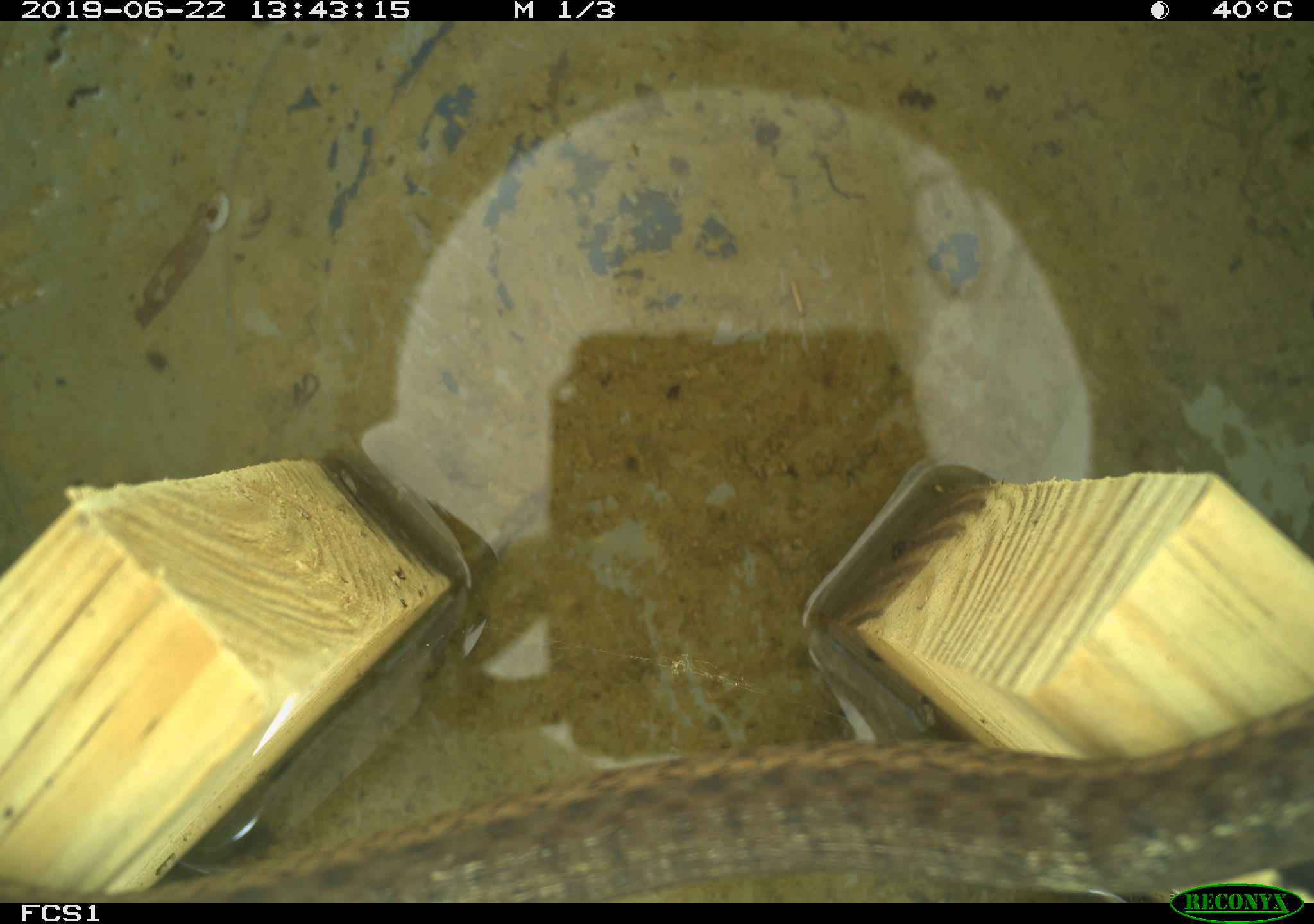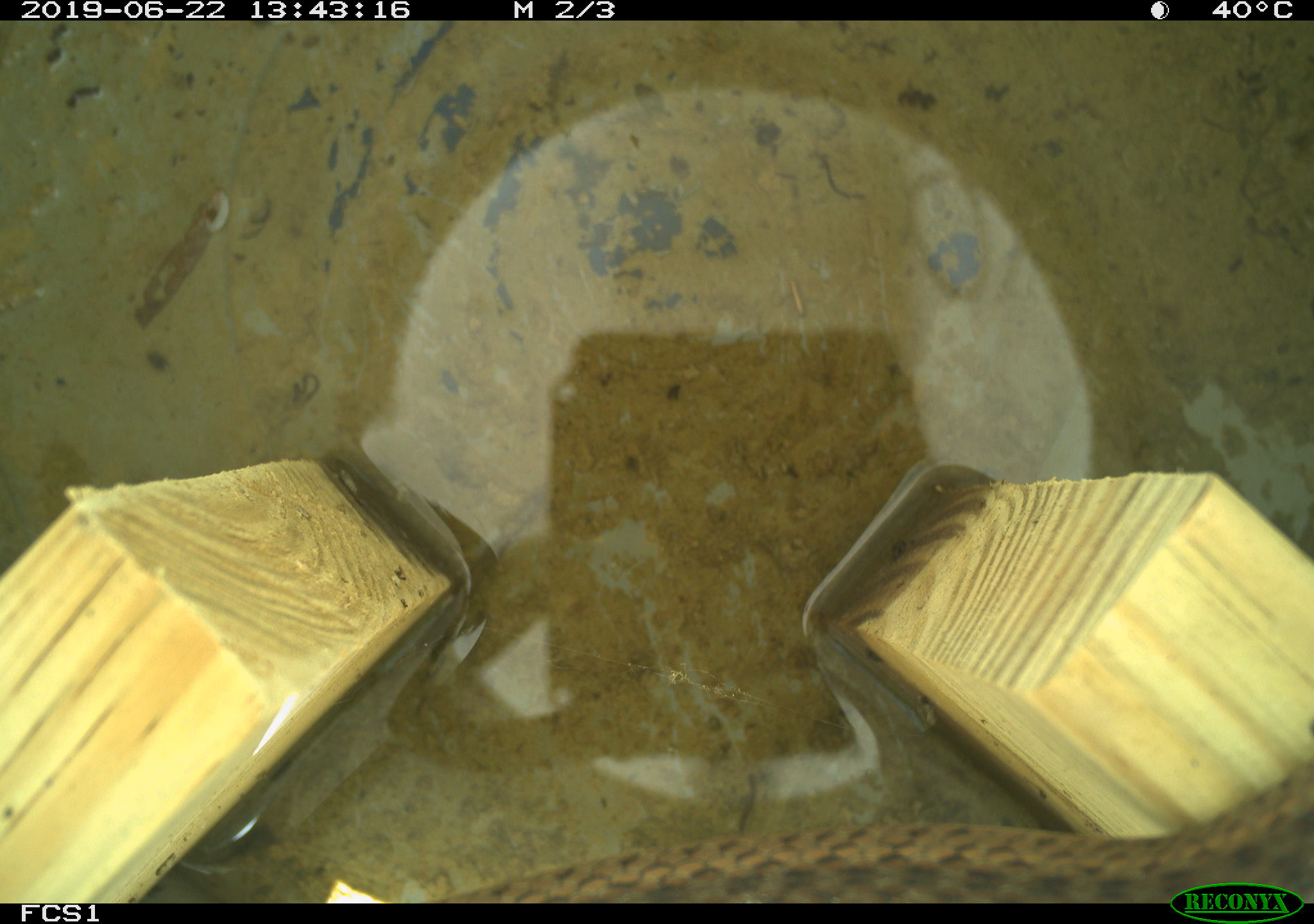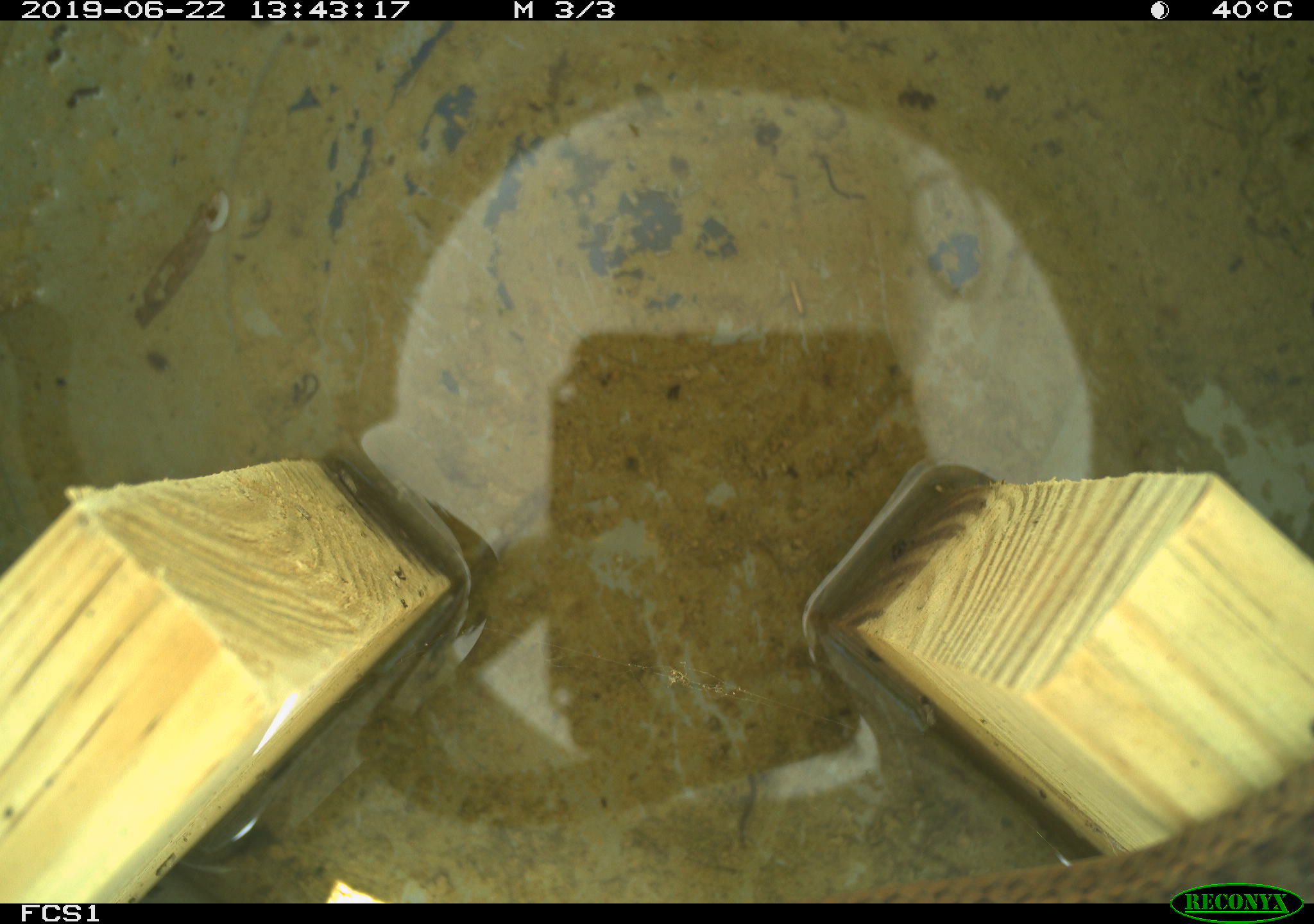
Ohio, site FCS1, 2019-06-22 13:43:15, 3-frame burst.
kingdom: Animalia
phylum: Chordata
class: Reptilia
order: Squamata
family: Colubridae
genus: Thamnophis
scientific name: Thamnophis sirtalis sirtalis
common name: eastern gartersnake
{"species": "eastern gartersnake (Thamnophis sirtalis sirtalis)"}